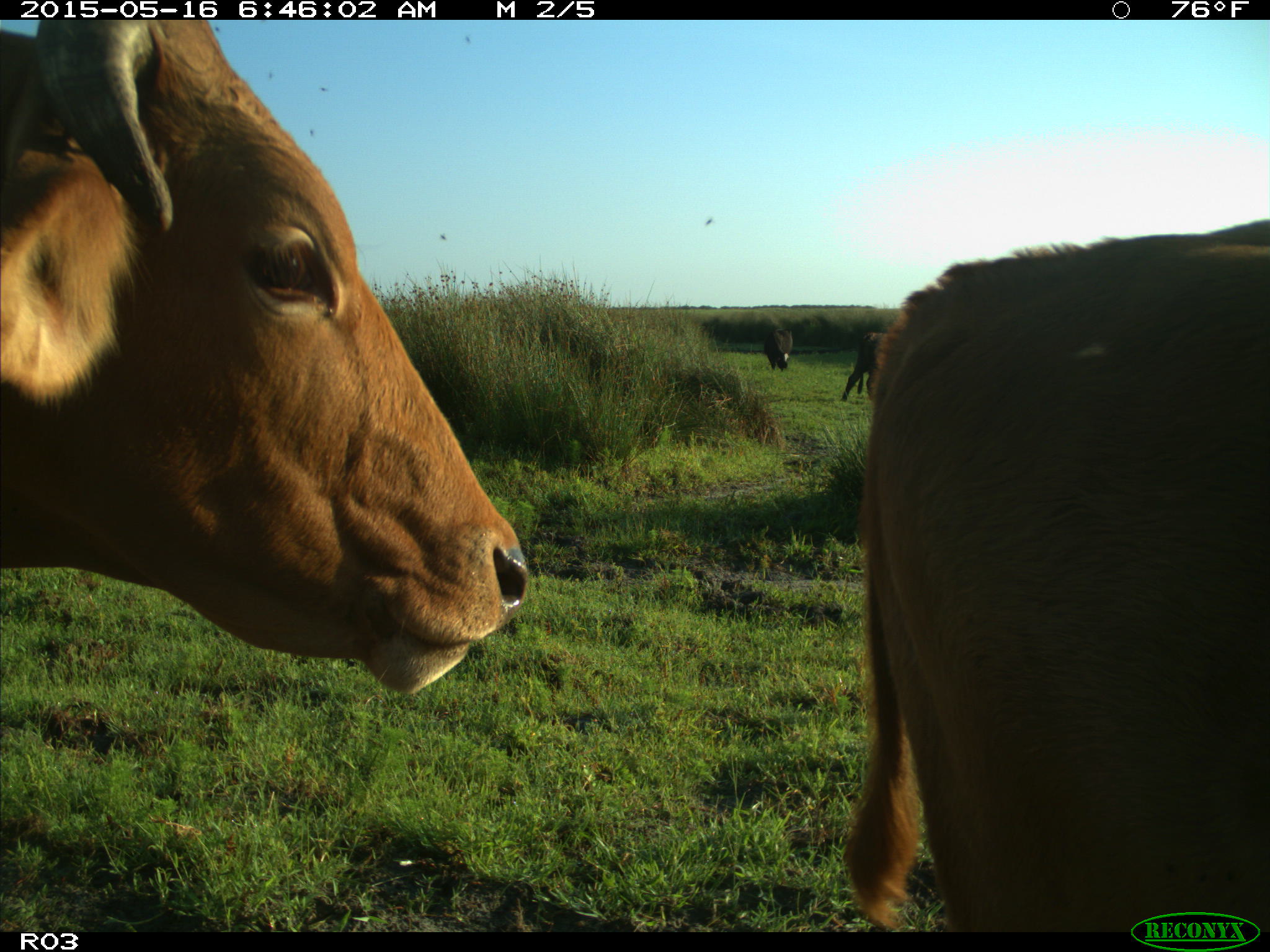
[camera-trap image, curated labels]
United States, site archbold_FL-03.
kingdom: Animalia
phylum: Chordata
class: Mammalia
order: Artiodactyla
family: Bovidae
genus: Bos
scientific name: Bos taurus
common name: domestic cow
Bos taurus (domestic cow).